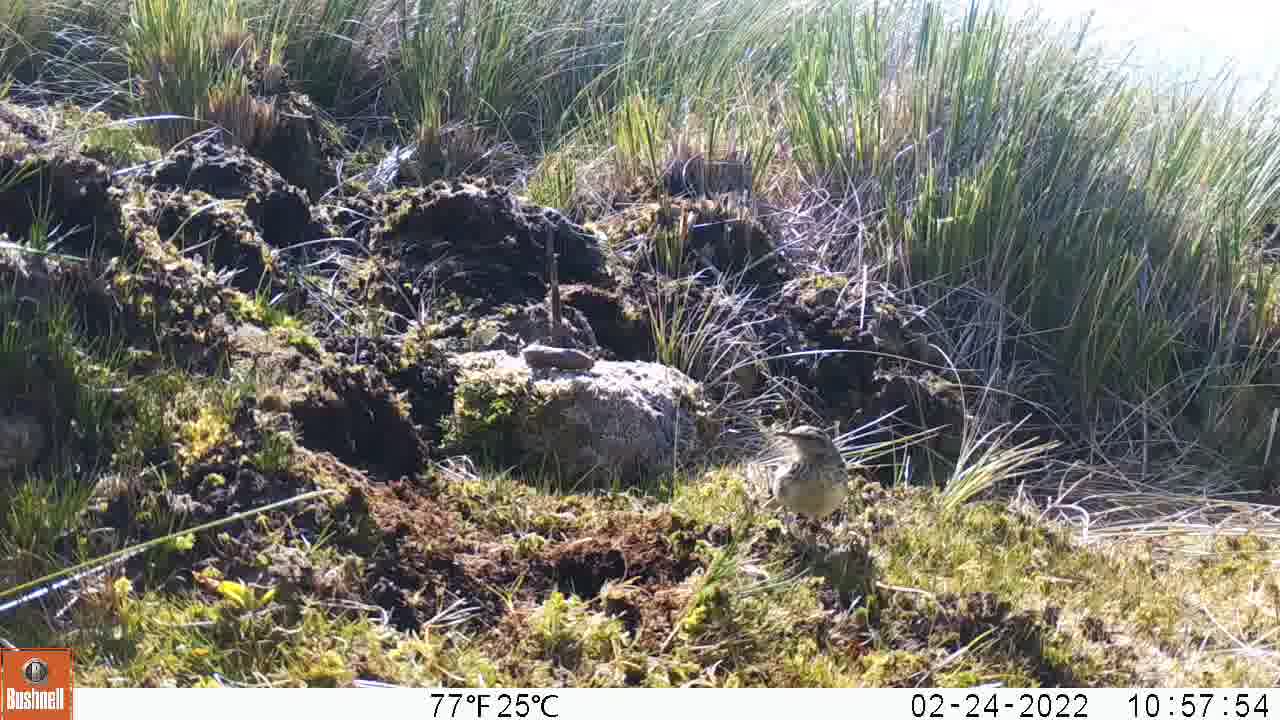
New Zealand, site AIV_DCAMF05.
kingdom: Animalia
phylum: Chordata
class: Aves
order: Passeriformes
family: Motacillidae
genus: Anthus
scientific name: Anthus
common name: pipit